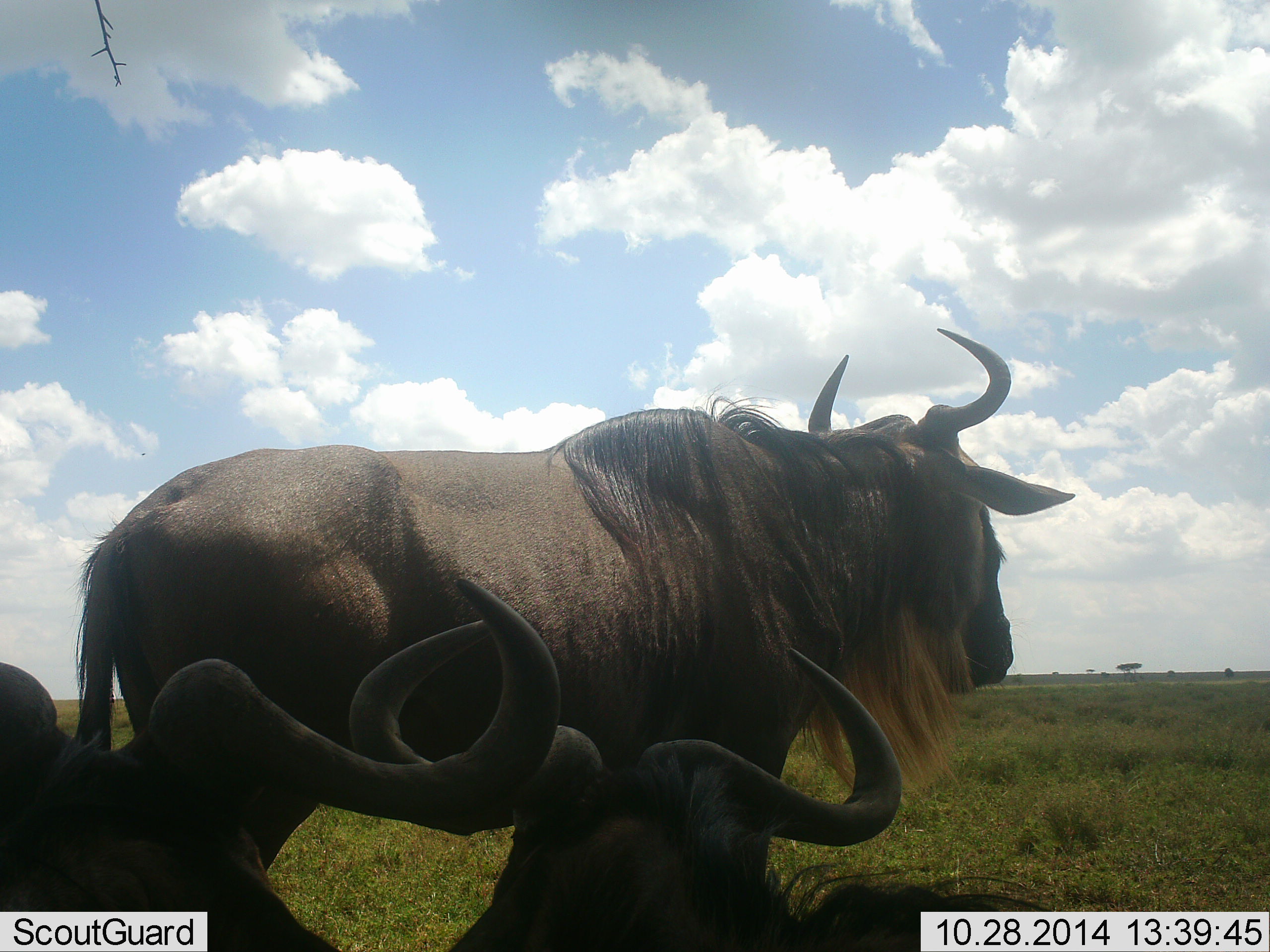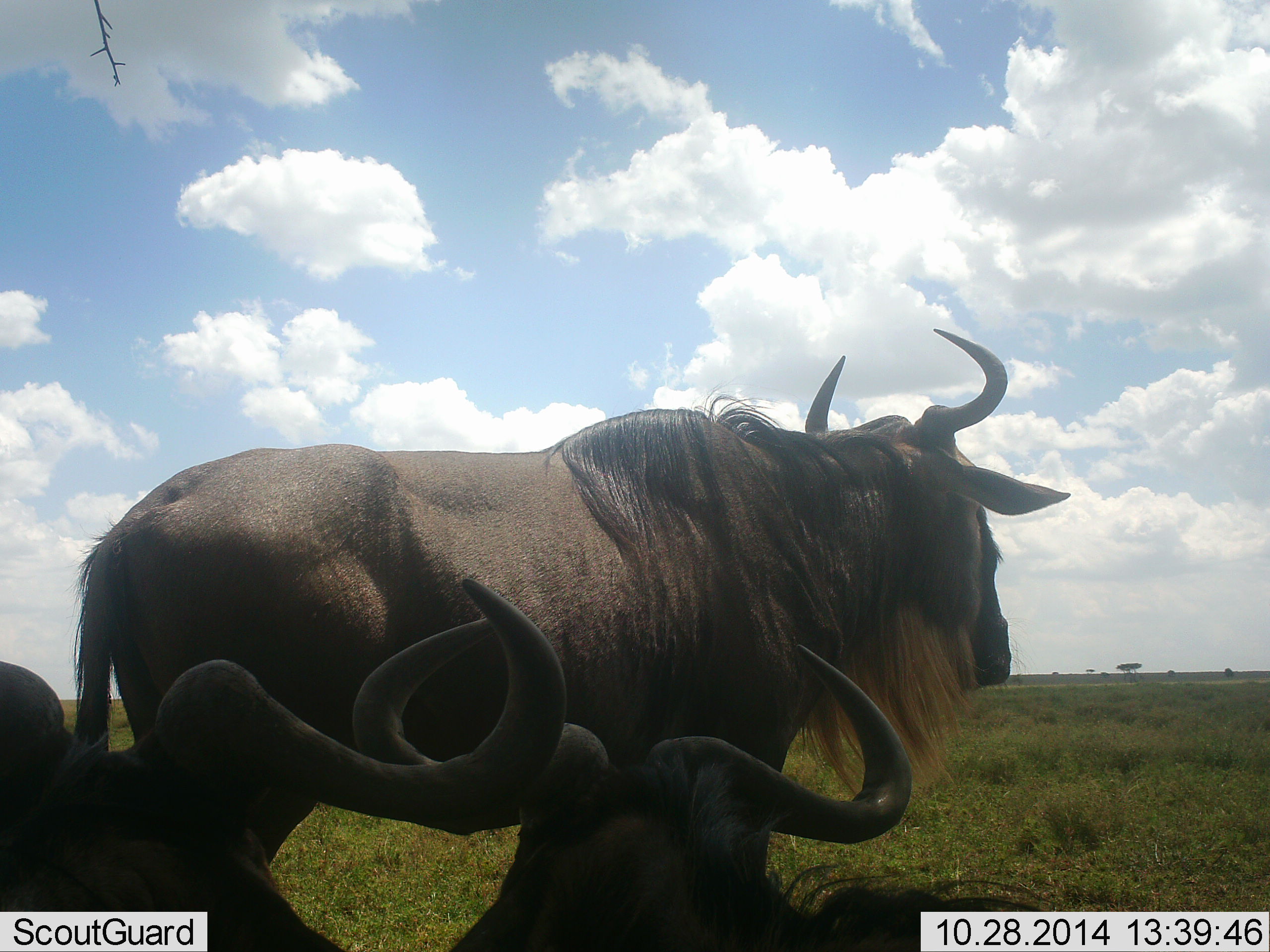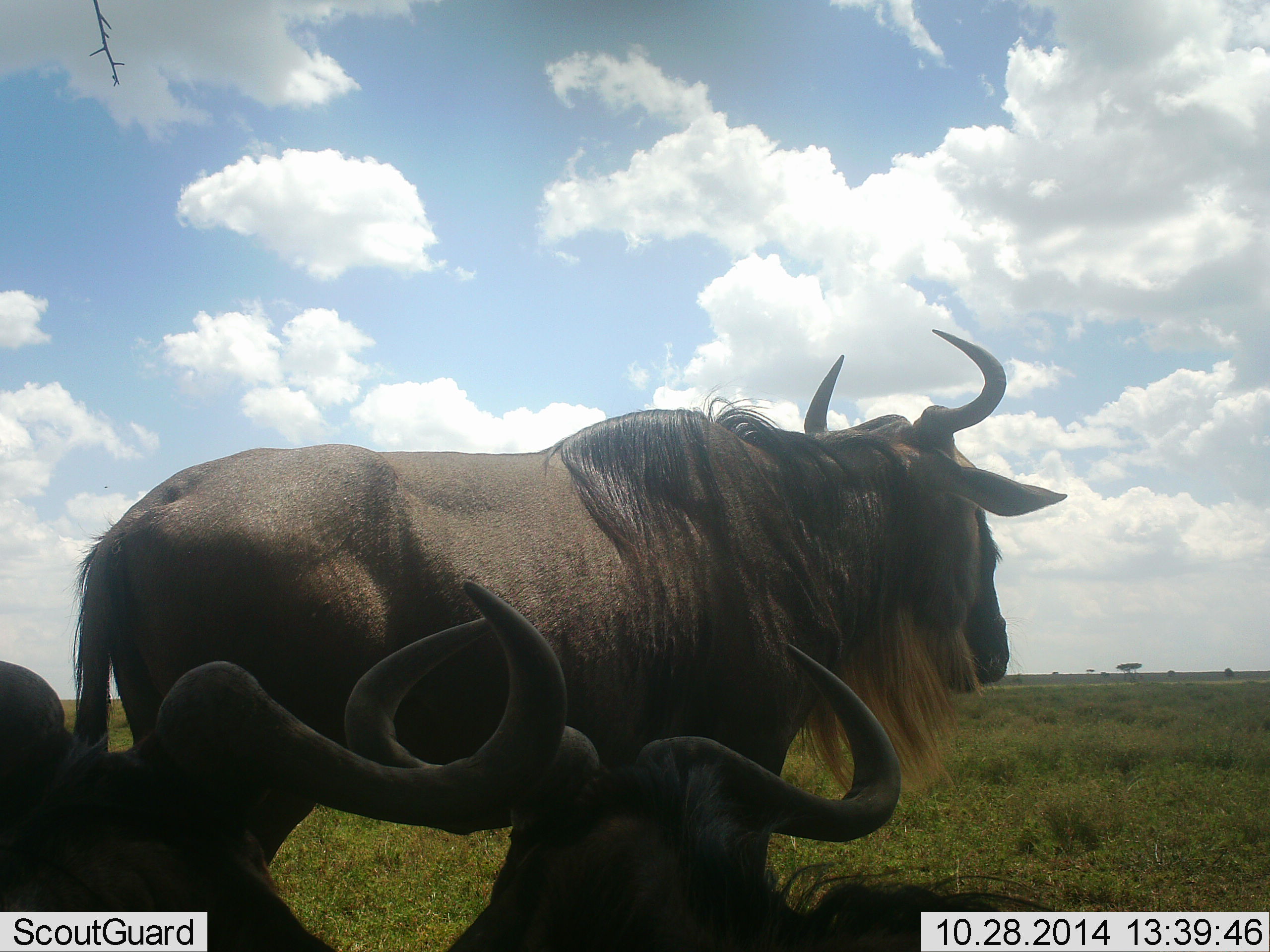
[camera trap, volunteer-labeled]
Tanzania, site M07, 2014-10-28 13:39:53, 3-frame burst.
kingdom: Animalia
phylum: Chordata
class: Mammalia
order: Artiodactyla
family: Bovidae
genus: Connochaetes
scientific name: Connochaetes taurinus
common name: blue wildebeest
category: wildebeest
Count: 3.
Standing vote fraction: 100%.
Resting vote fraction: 80%.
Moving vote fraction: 0%.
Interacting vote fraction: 0%.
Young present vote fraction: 0%.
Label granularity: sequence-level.